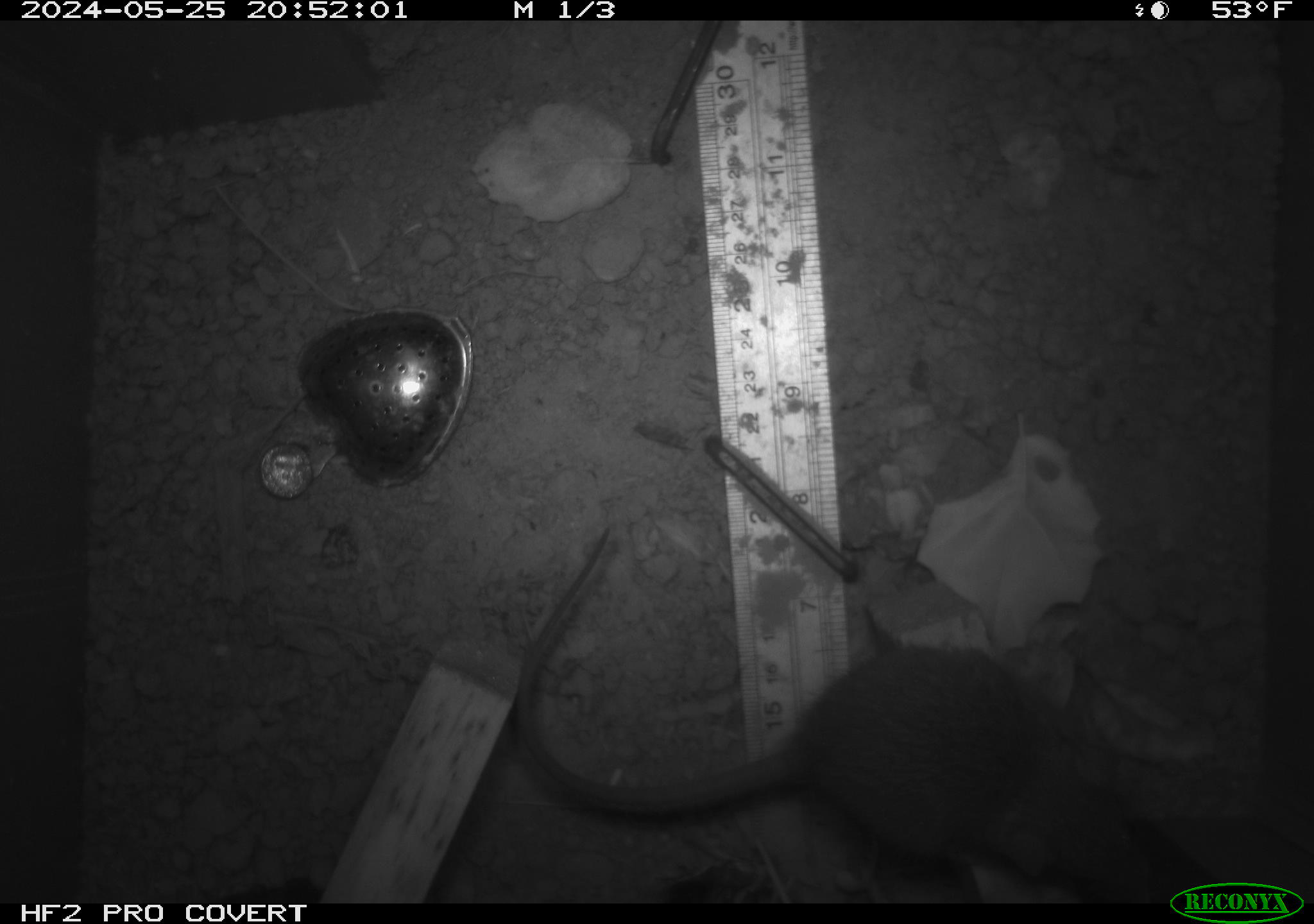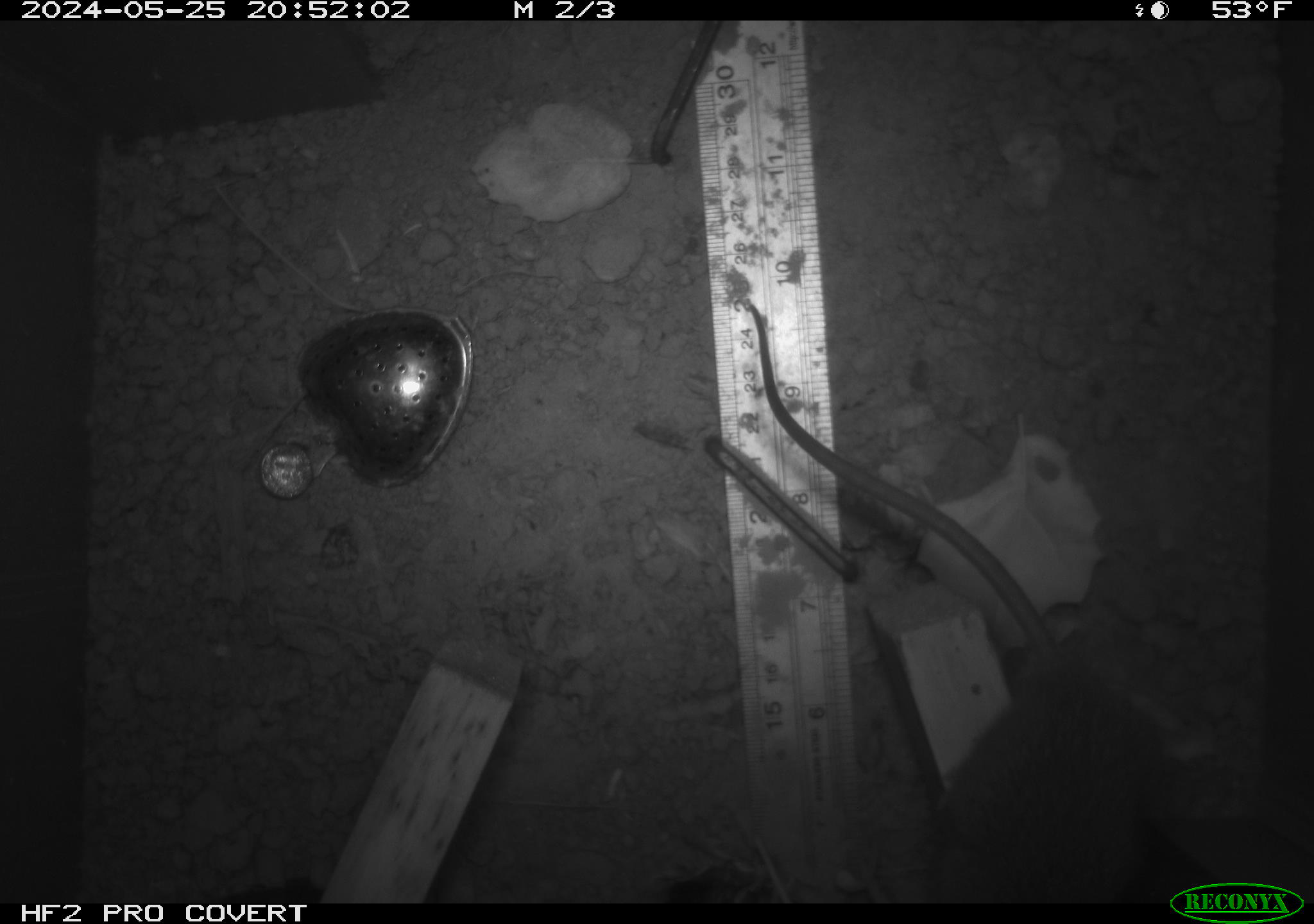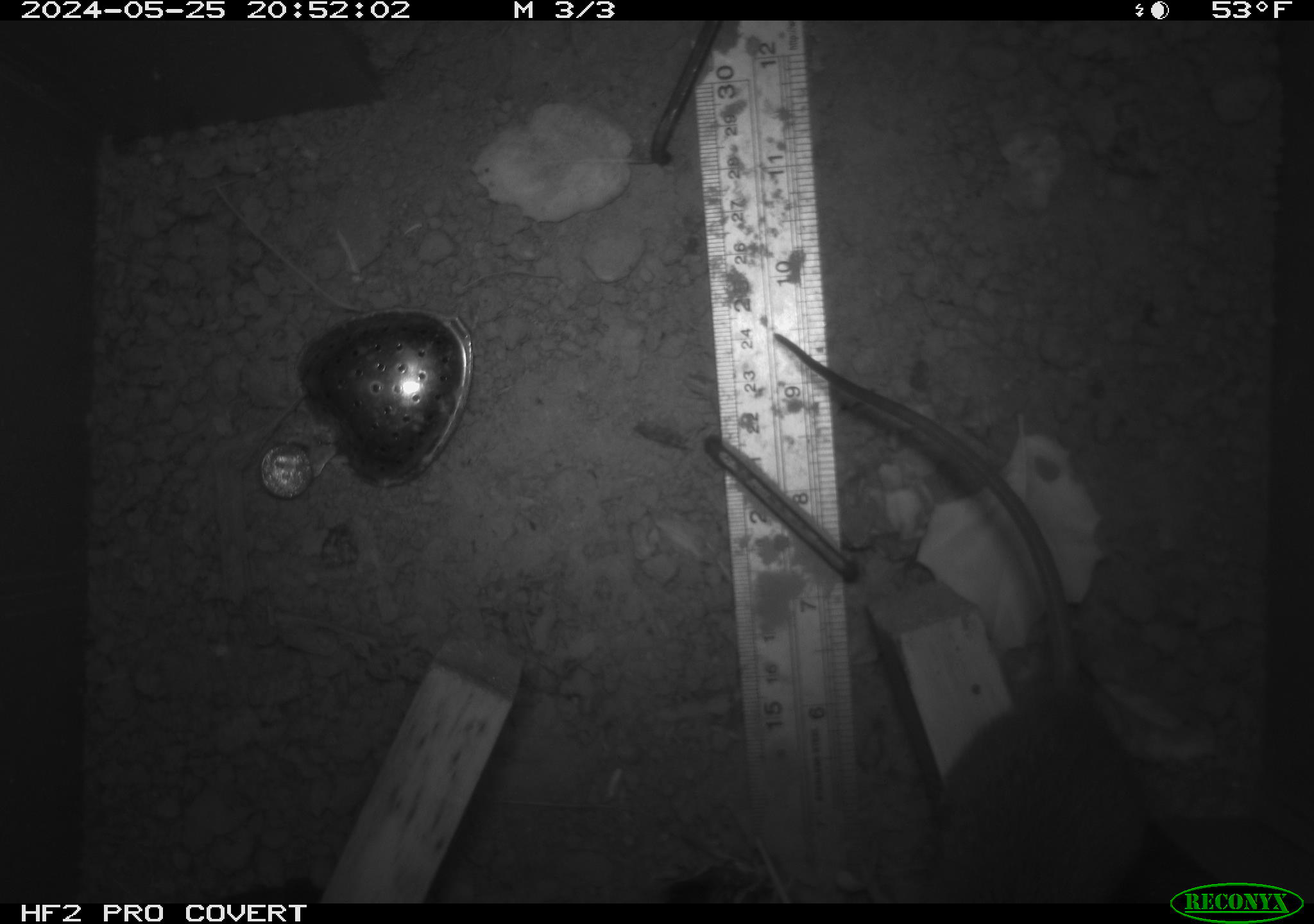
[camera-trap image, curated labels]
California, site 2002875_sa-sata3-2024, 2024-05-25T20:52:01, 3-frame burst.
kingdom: Animalia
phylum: Chordata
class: Mammalia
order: Rodentia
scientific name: Rodentia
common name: rodent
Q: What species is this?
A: Rodent (Rodentia).